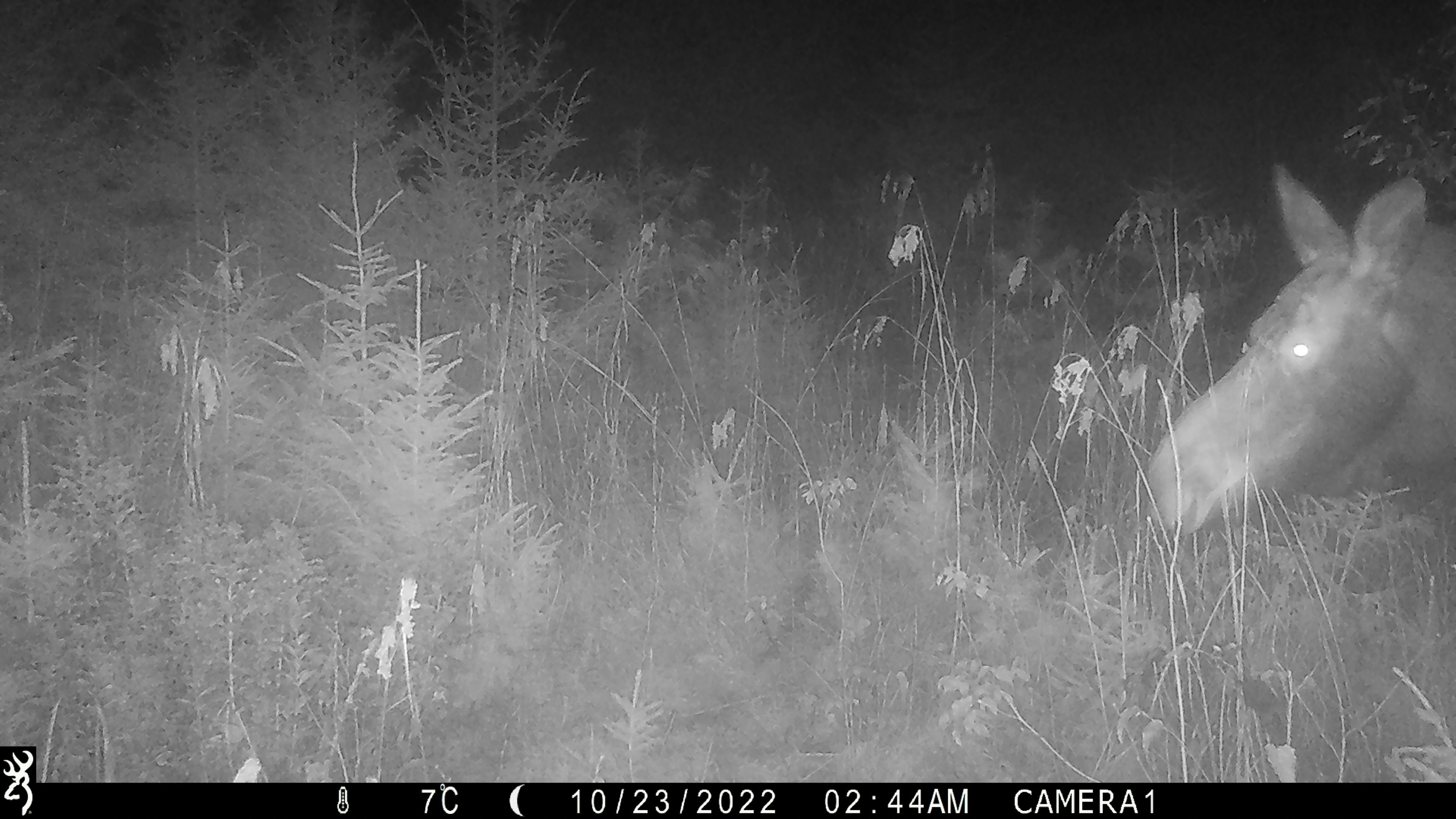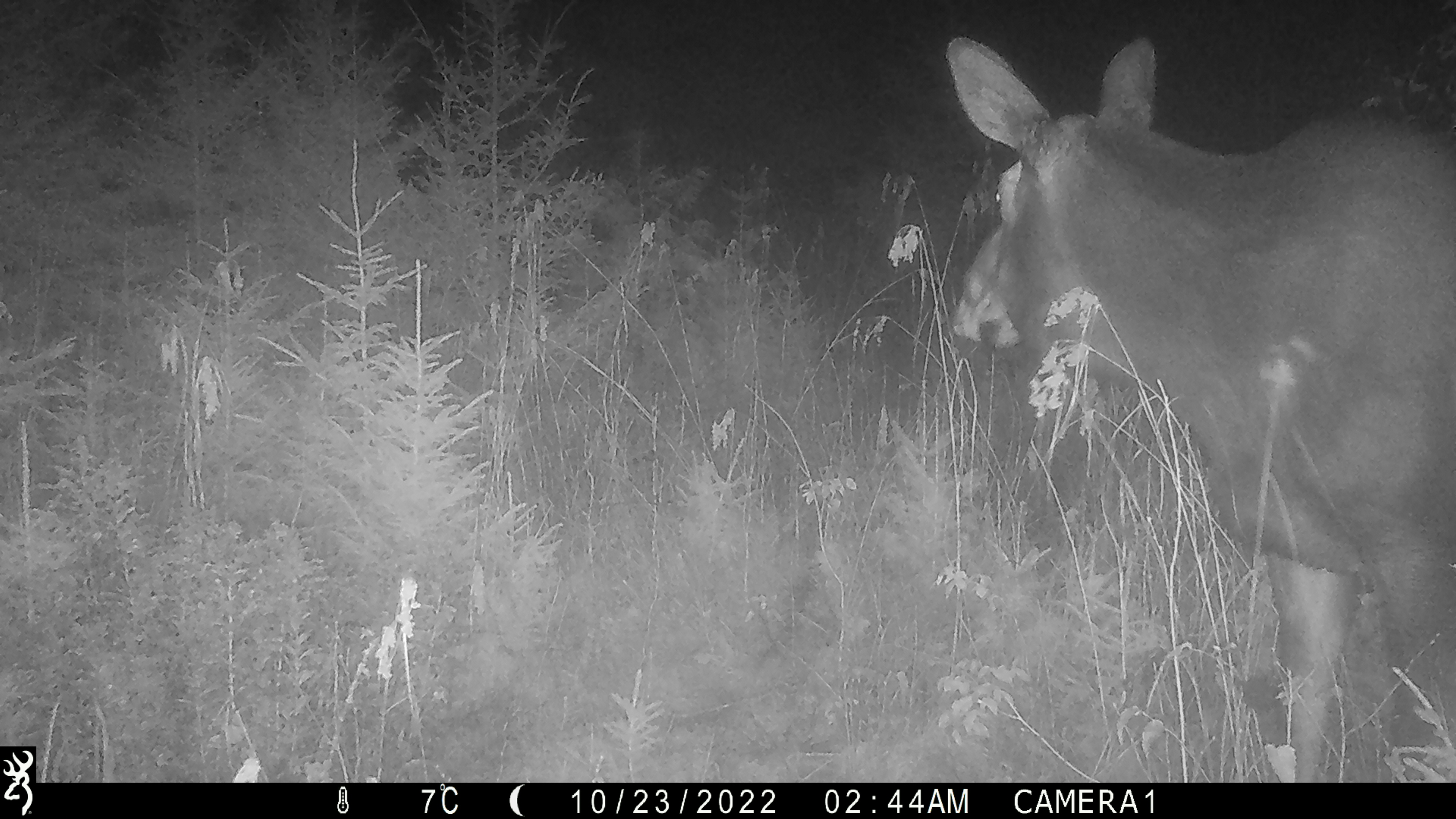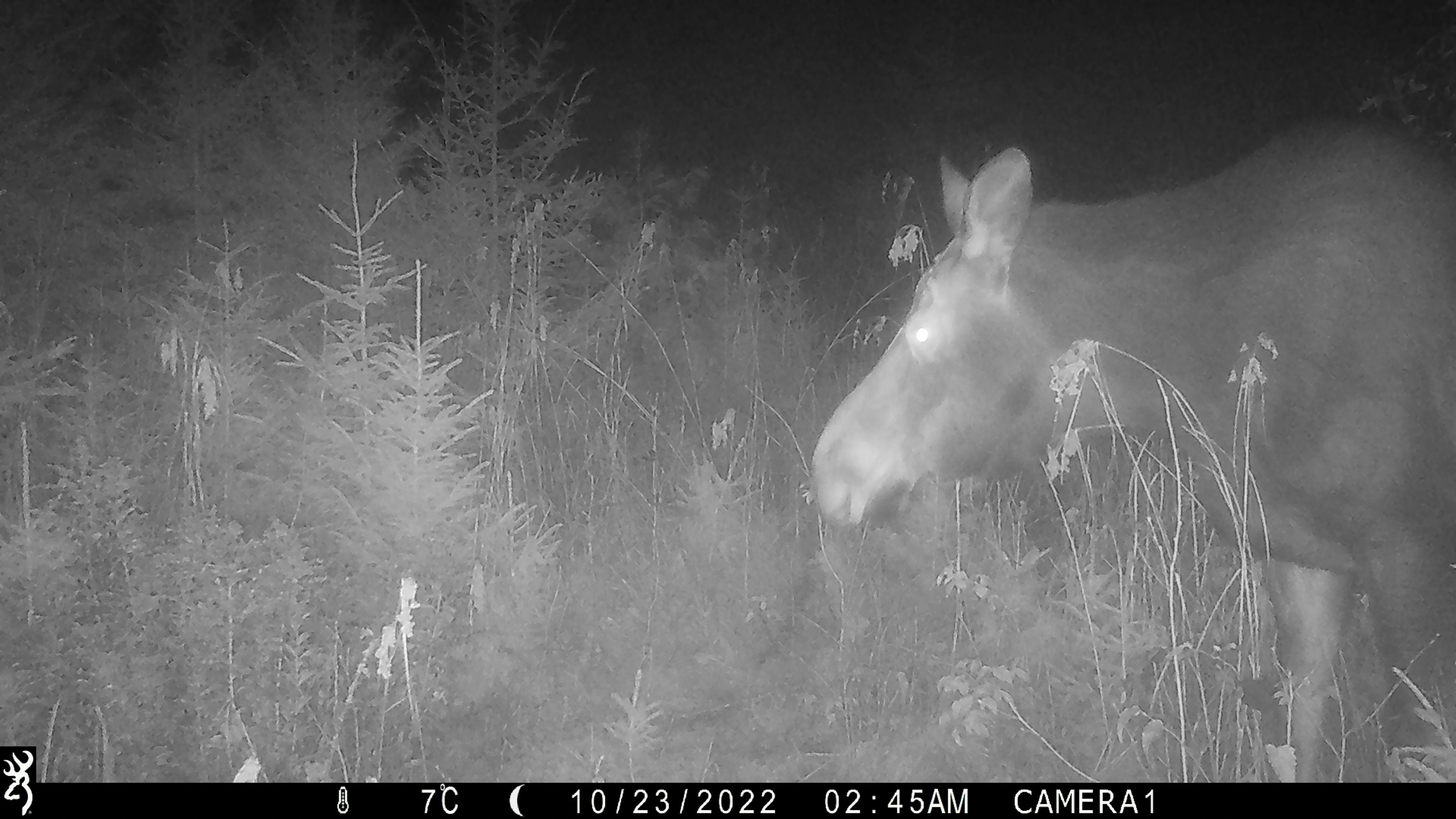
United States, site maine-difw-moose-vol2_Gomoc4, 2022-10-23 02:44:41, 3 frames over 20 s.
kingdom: Animalia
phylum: Chordata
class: Mammalia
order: Artiodactyla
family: Cervidae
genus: Alces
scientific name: Alces alces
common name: moose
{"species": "moose (Alces alces)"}